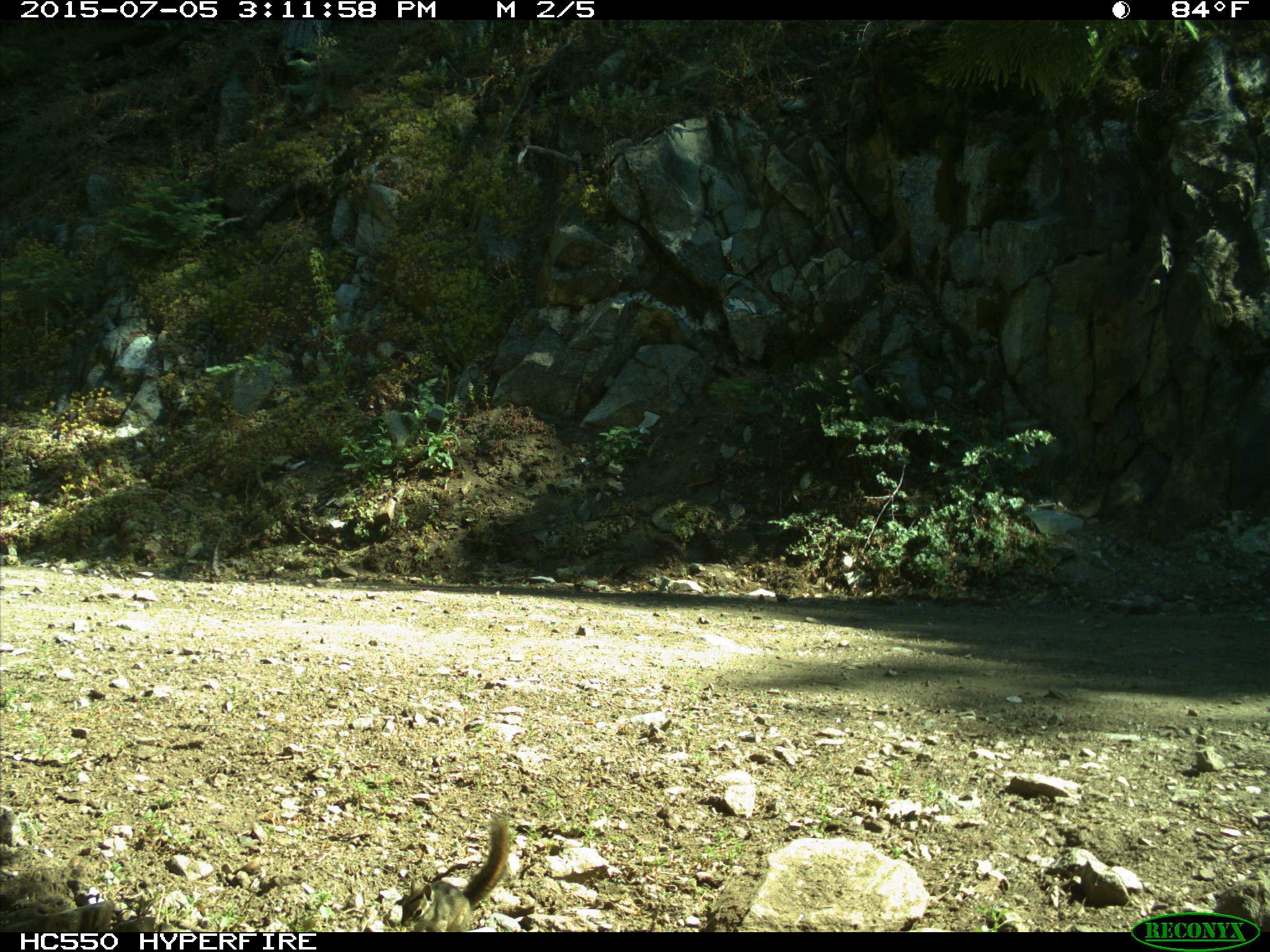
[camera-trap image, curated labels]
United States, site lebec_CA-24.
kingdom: Animalia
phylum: Chordata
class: Mammalia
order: Rodentia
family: Sciuridae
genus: Tamias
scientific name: Tamias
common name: chipmunk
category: unidentified chipmunk